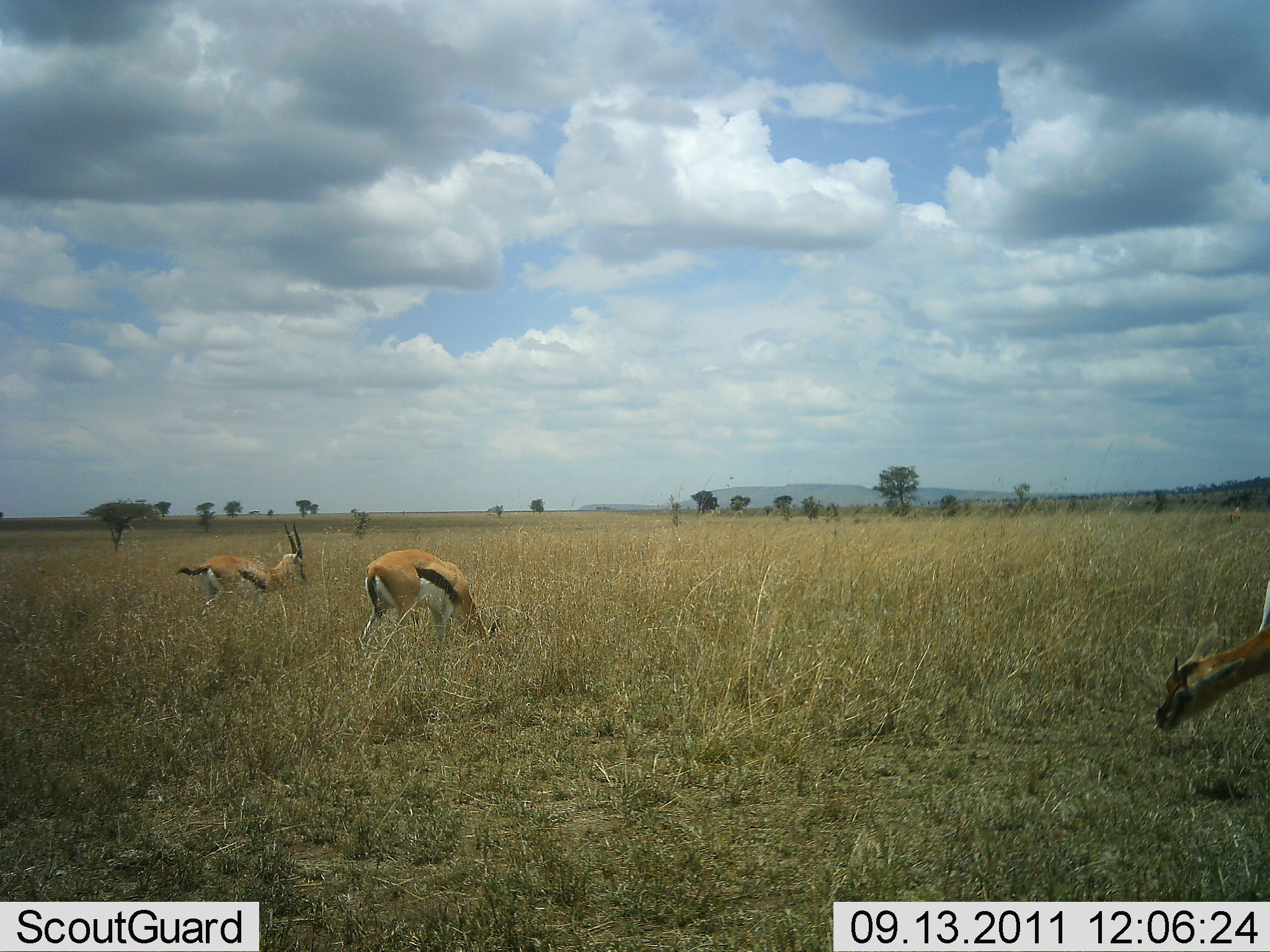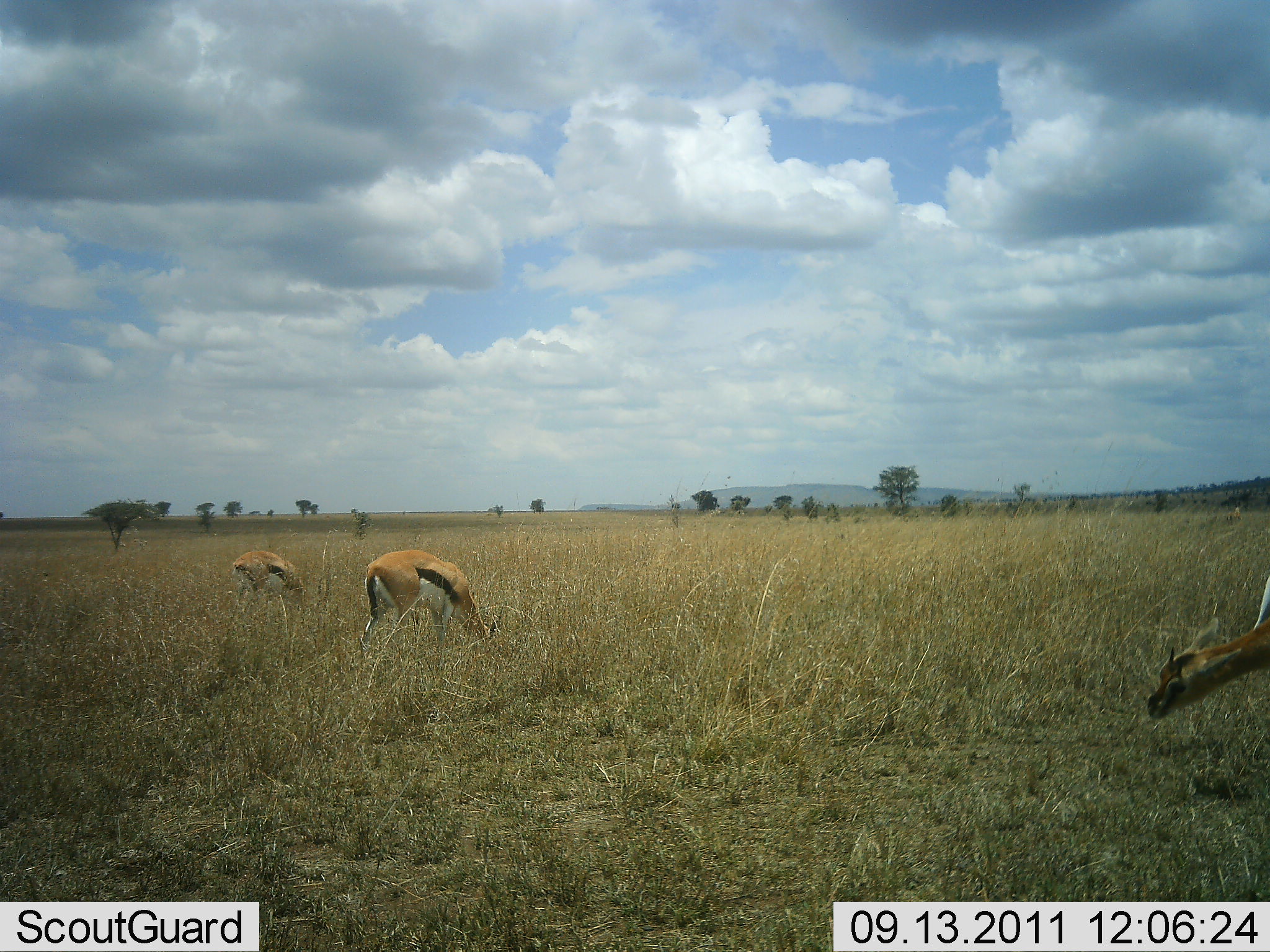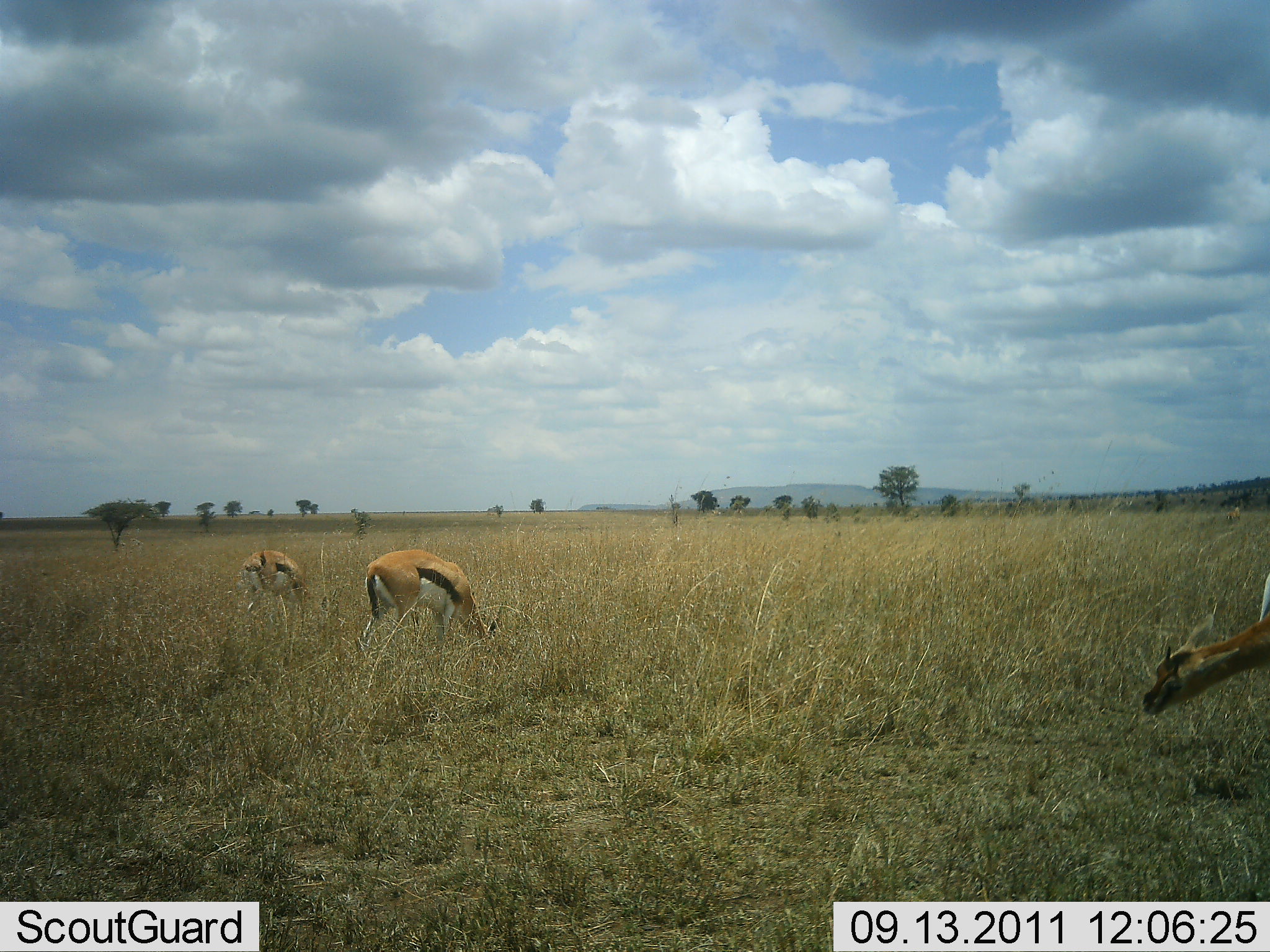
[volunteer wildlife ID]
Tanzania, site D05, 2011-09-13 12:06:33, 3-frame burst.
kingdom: Animalia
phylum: Chordata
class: Mammalia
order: Artiodactyla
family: Bovidae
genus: Eudorcas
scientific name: Eudorcas thomsonii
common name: thomson's gazelle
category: gazellethomsons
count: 3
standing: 50%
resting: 0%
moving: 10%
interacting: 0%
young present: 0%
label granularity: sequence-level